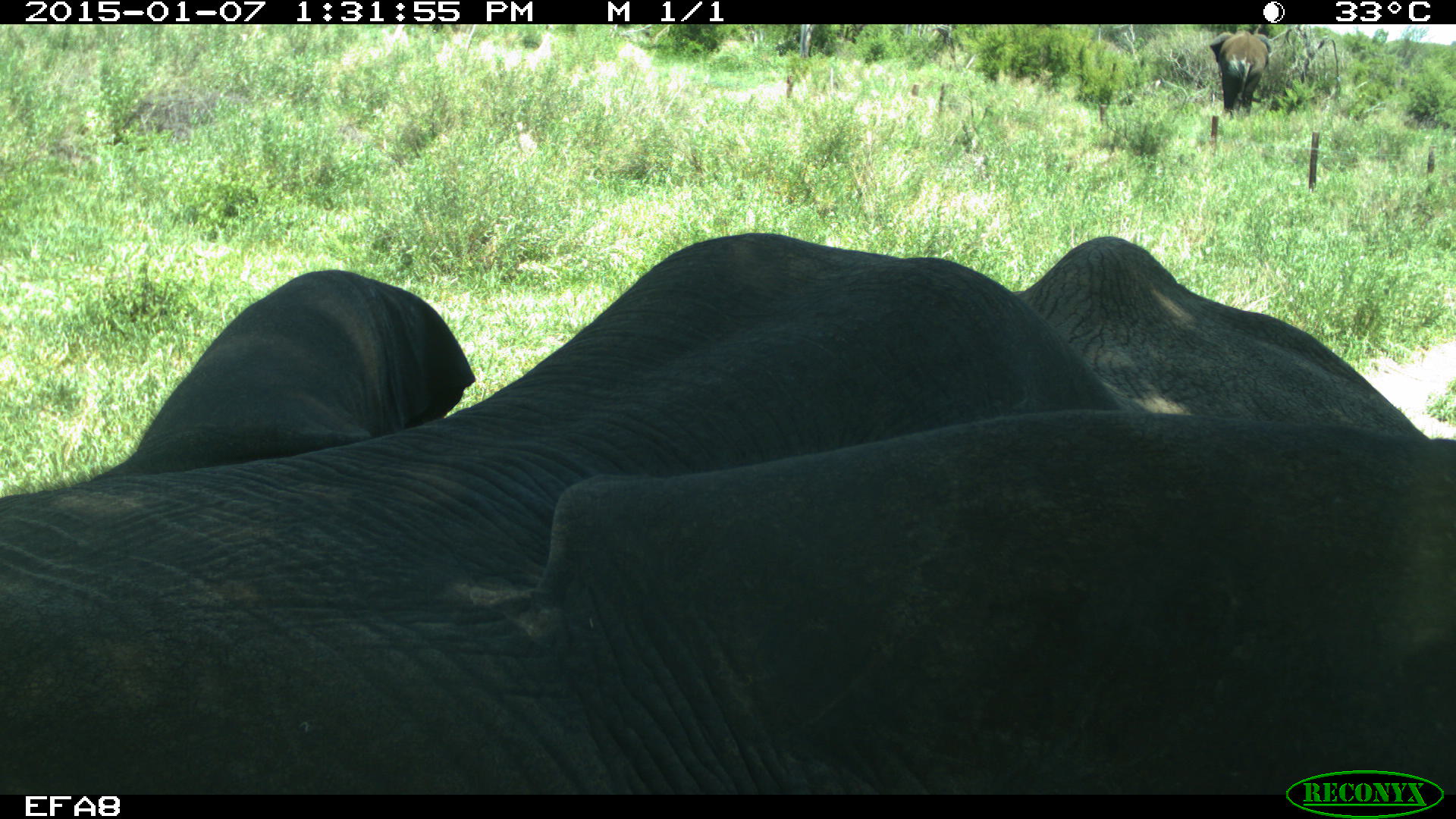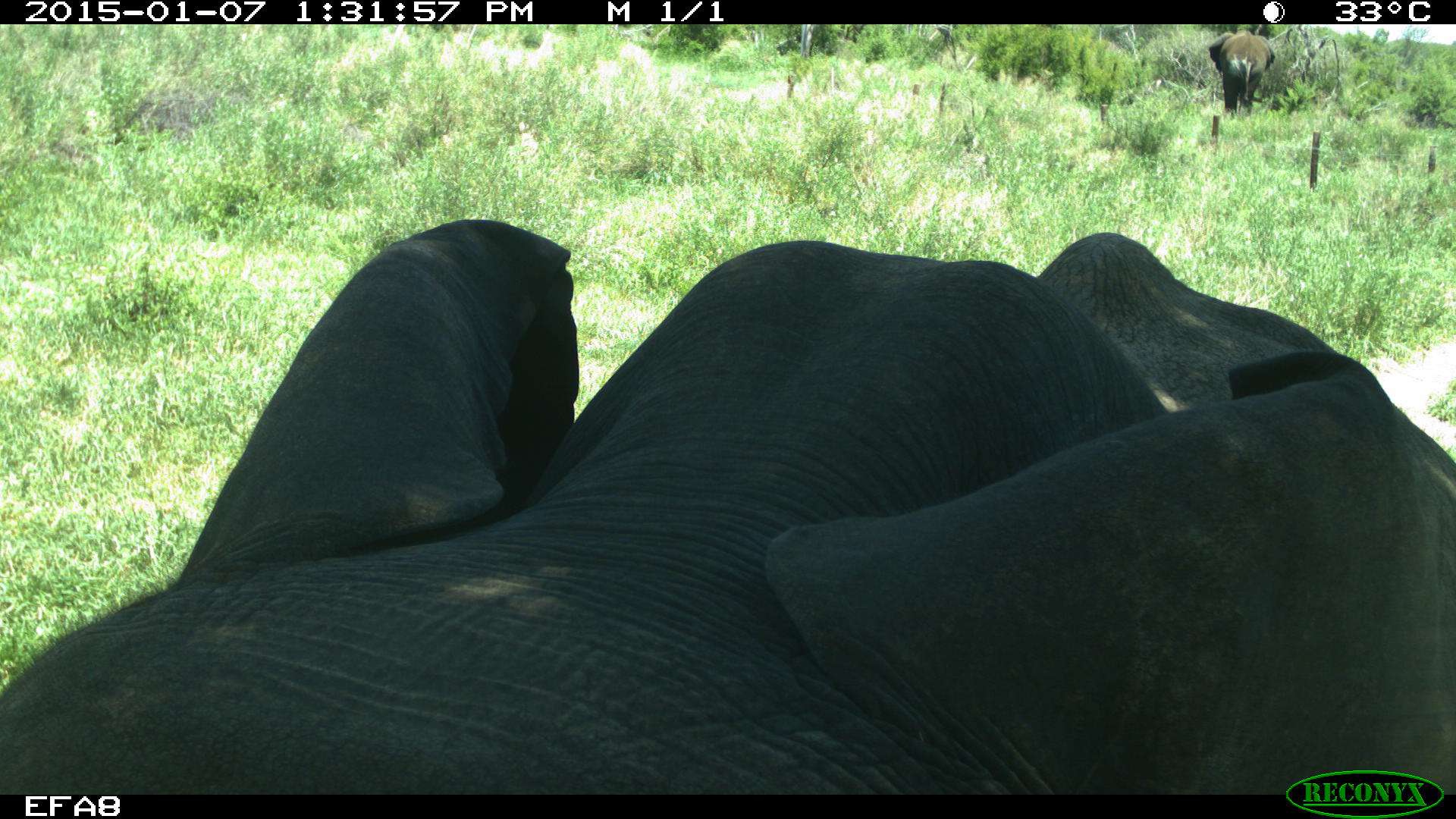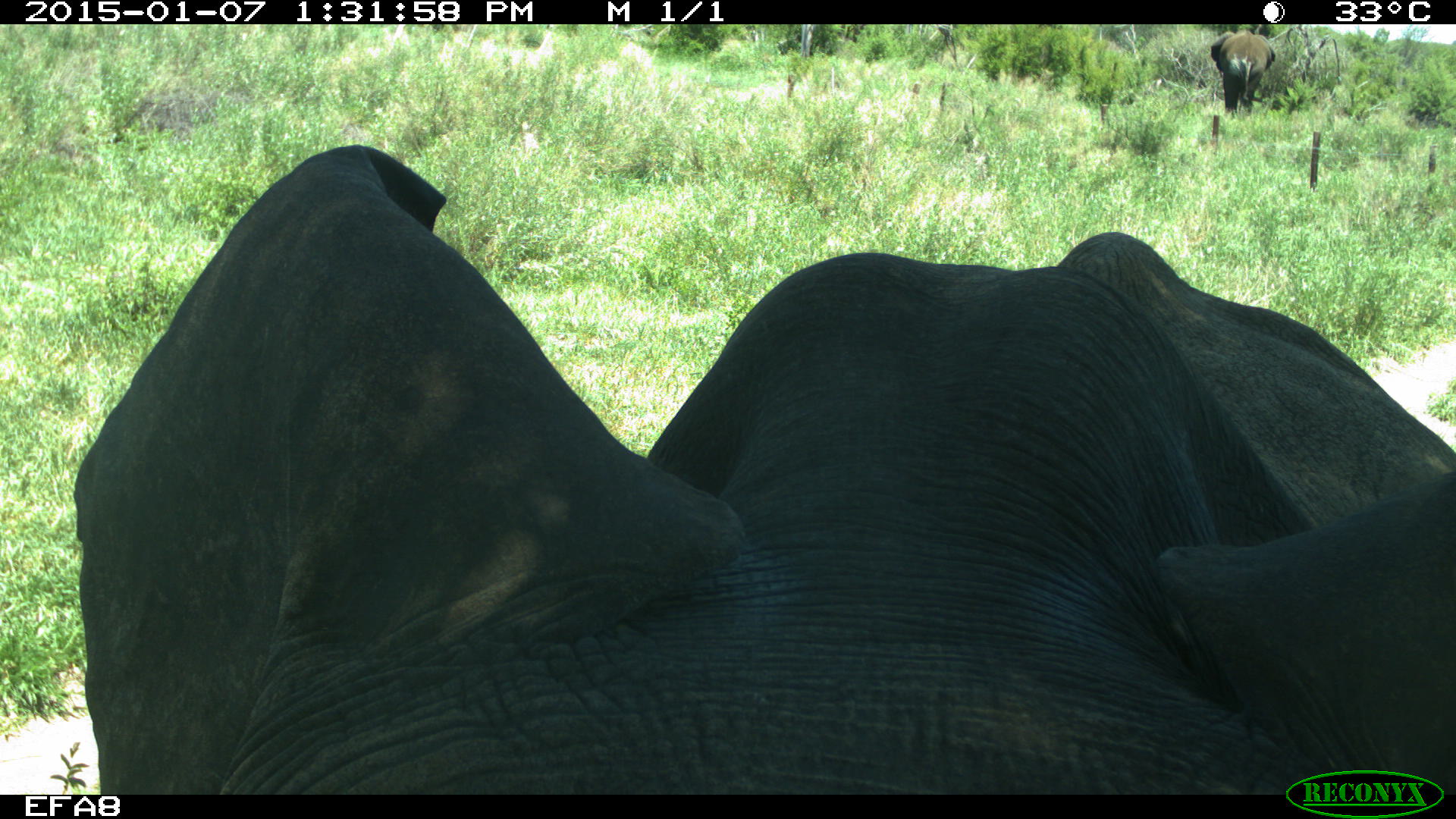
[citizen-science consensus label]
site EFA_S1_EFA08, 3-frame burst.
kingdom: Animalia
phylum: Chordata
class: Mammalia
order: Proboscidea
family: Elephantidae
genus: Loxodonta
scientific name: Loxodonta africana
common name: african bush elephant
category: elephant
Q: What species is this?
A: Elephant (african bush elephant) (Loxodonta africana).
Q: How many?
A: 2.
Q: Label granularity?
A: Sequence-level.